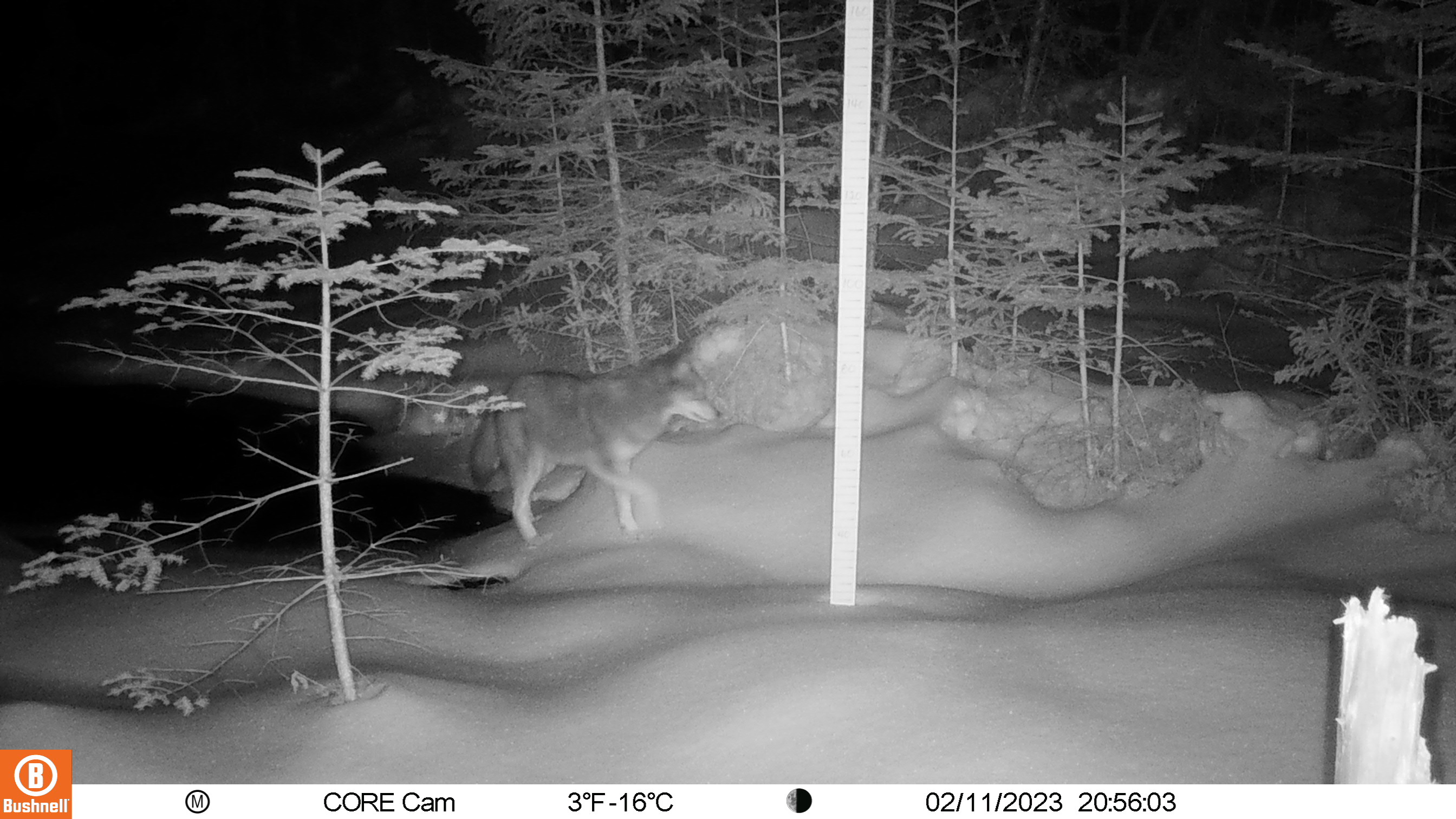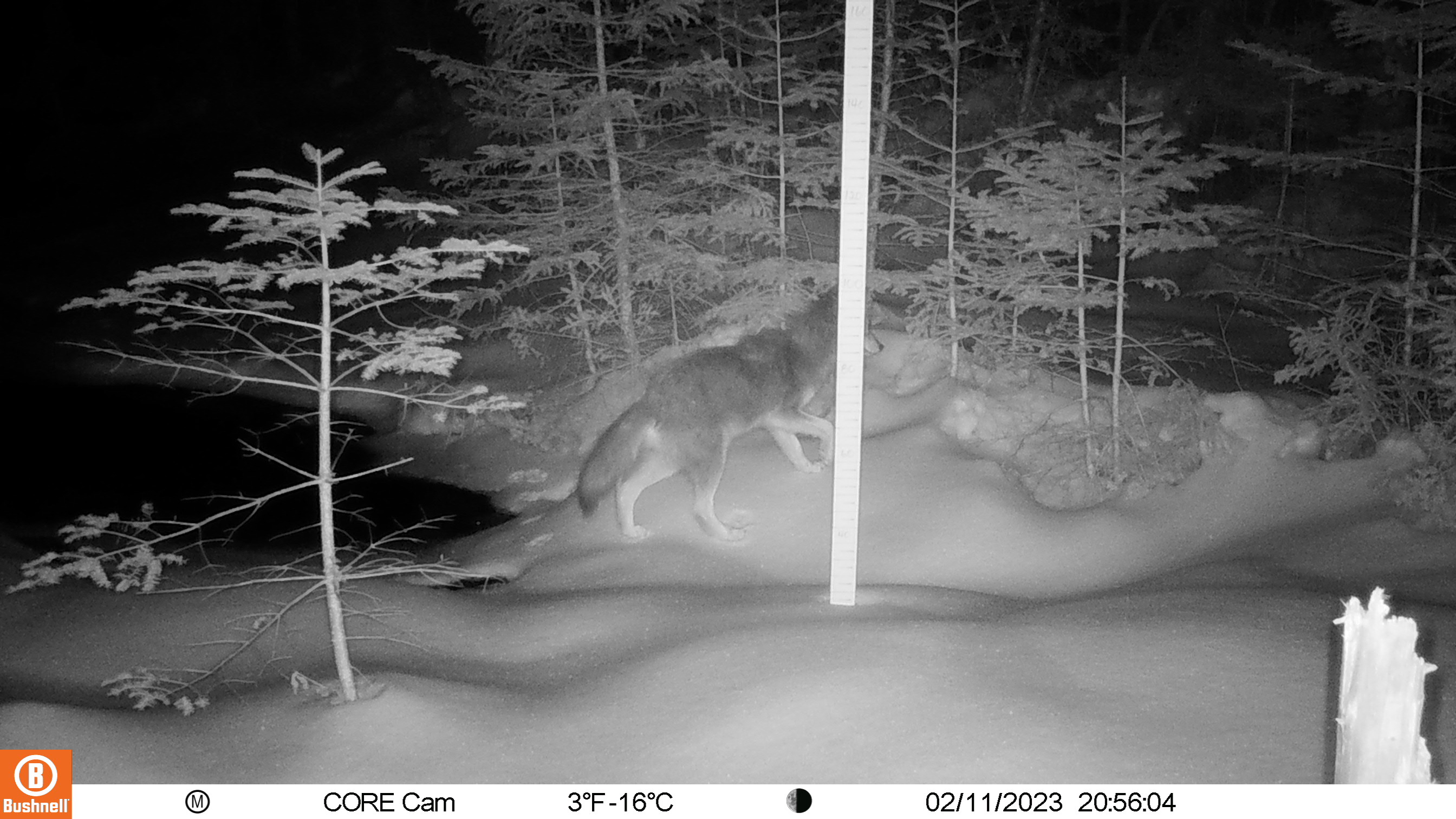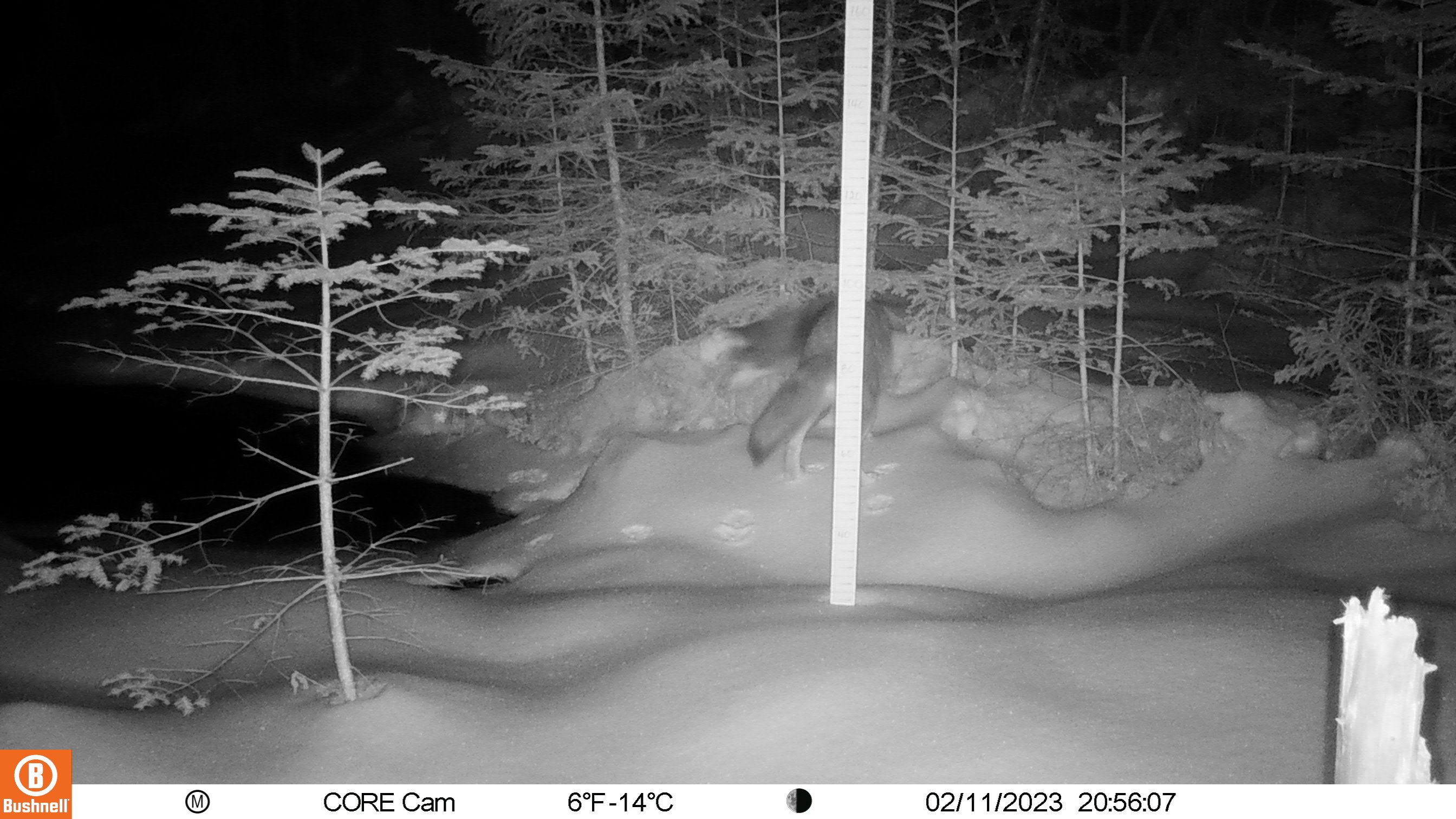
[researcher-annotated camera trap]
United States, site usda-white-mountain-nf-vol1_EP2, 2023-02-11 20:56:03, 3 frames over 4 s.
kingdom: Animalia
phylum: Chordata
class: Mammalia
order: Carnivora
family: Canidae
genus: Canis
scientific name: Canis latrans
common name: coyote